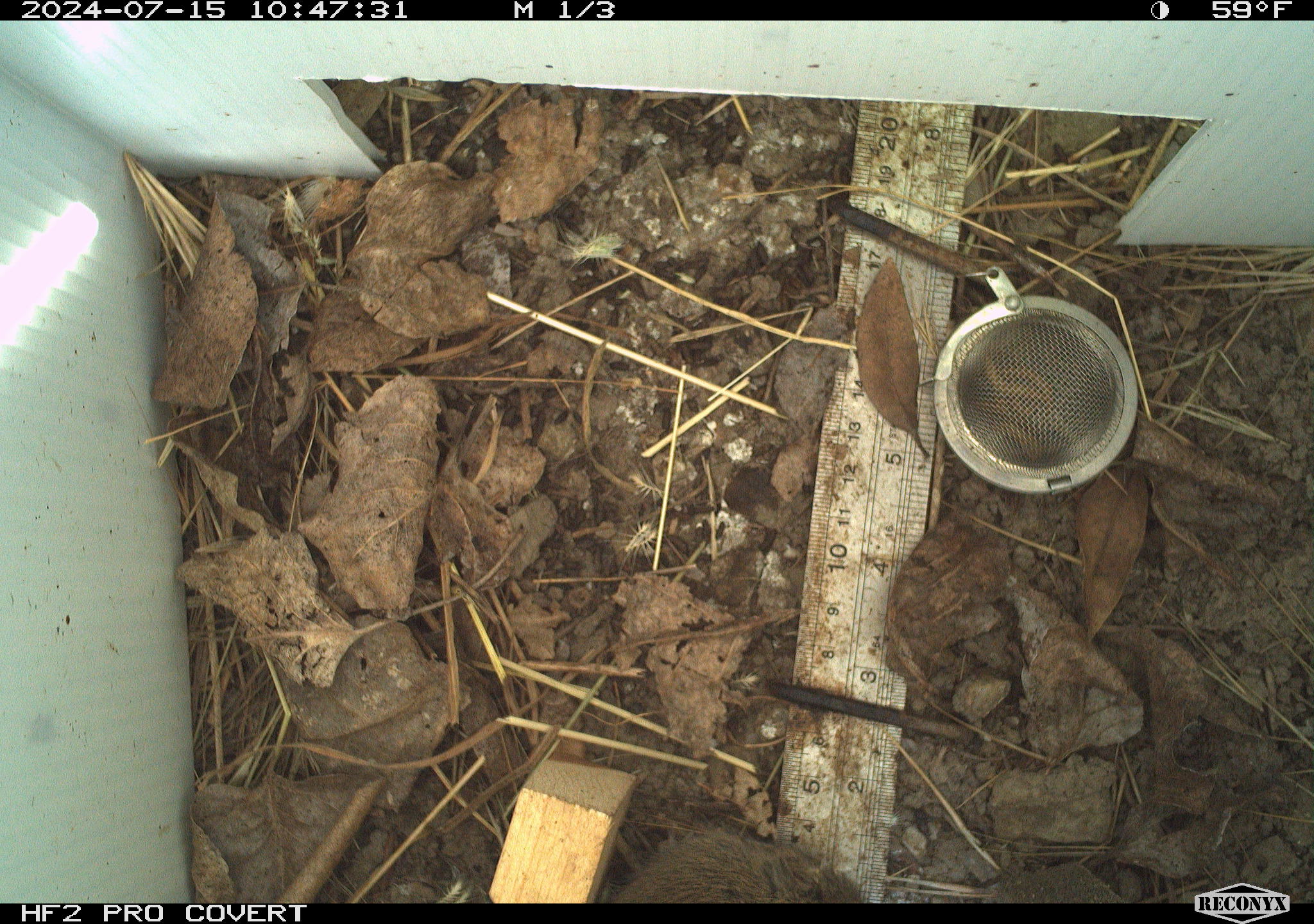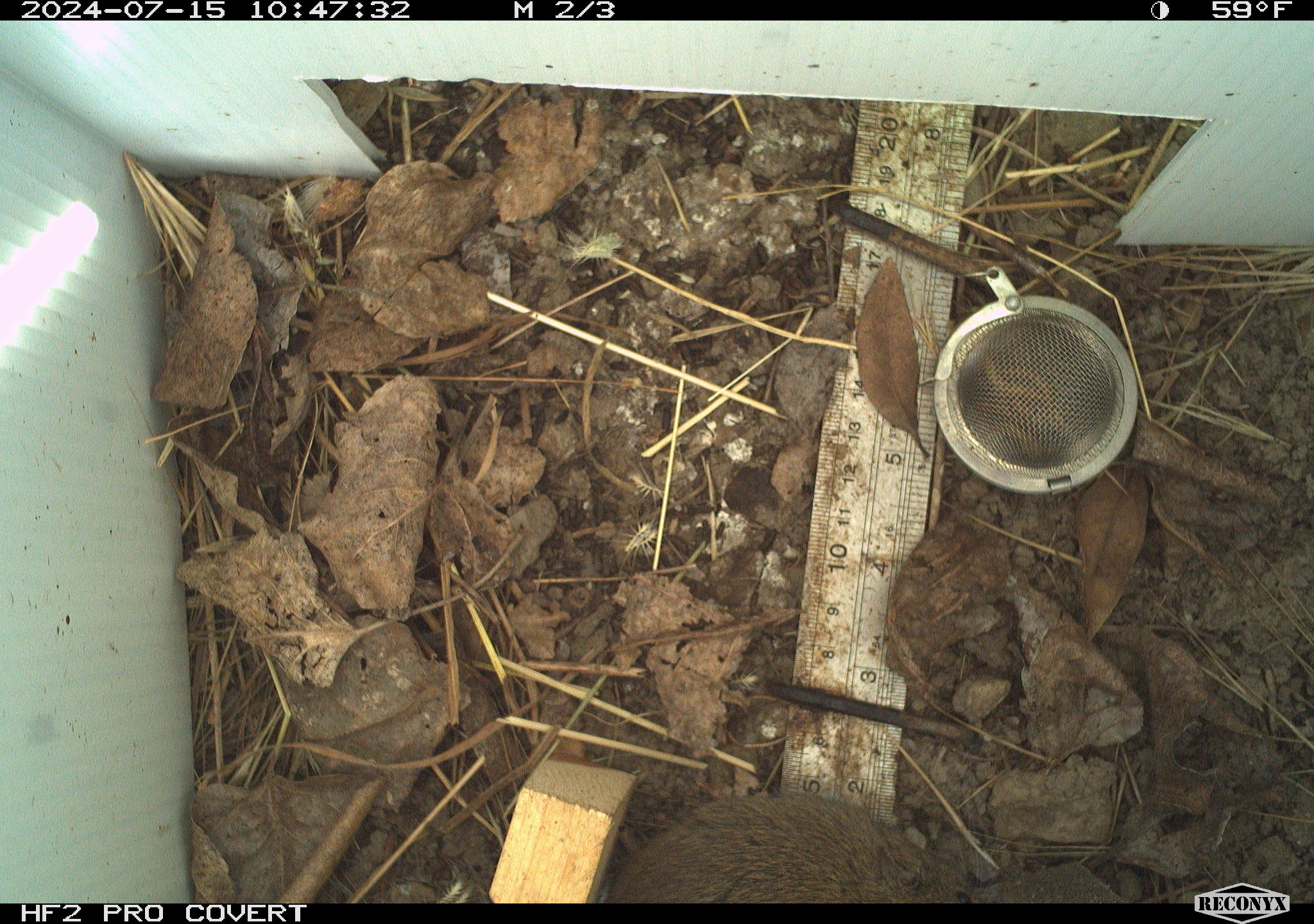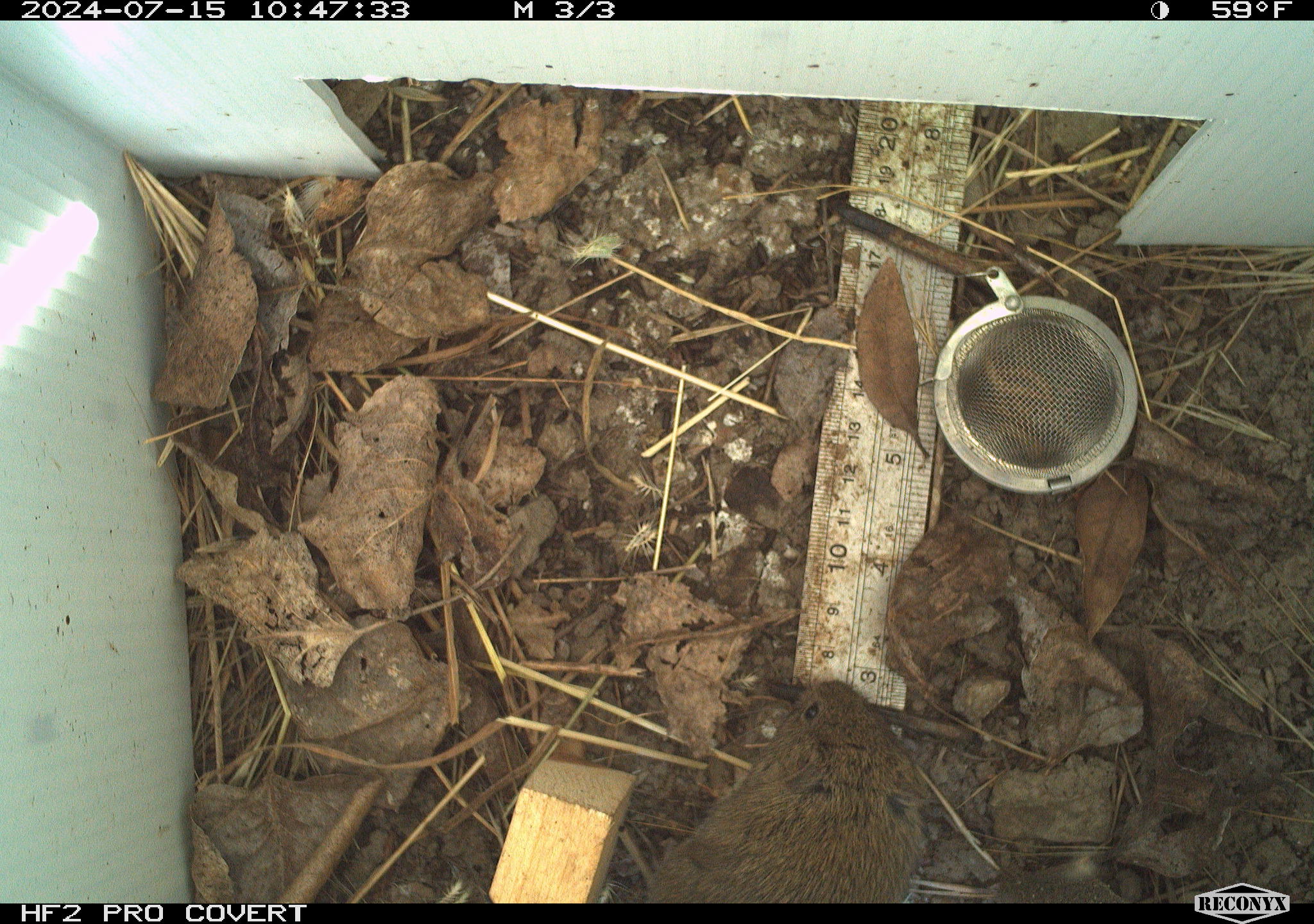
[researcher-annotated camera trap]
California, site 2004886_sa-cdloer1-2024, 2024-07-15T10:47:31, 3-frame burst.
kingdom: Animalia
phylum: Chordata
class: Mammalia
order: Rodentia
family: Cricetidae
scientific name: Arvicolinae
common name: voles, lemmings, and muskrats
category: arvicolinae subfamily